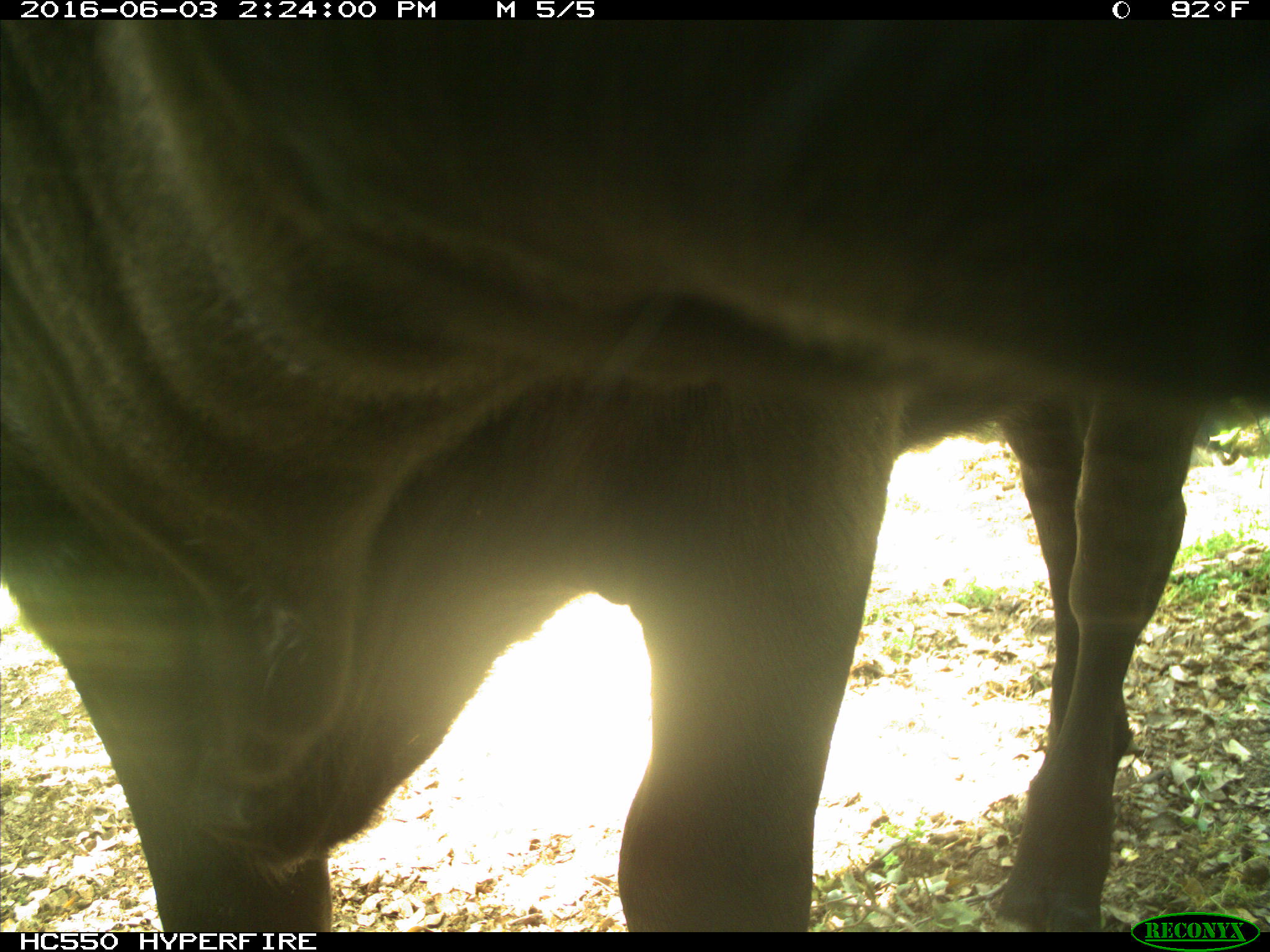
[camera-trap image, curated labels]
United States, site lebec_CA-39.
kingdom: Animalia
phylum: Chordata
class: Mammalia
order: Artiodactyla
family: Bovidae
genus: Bos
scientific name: Bos taurus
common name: domestic cow